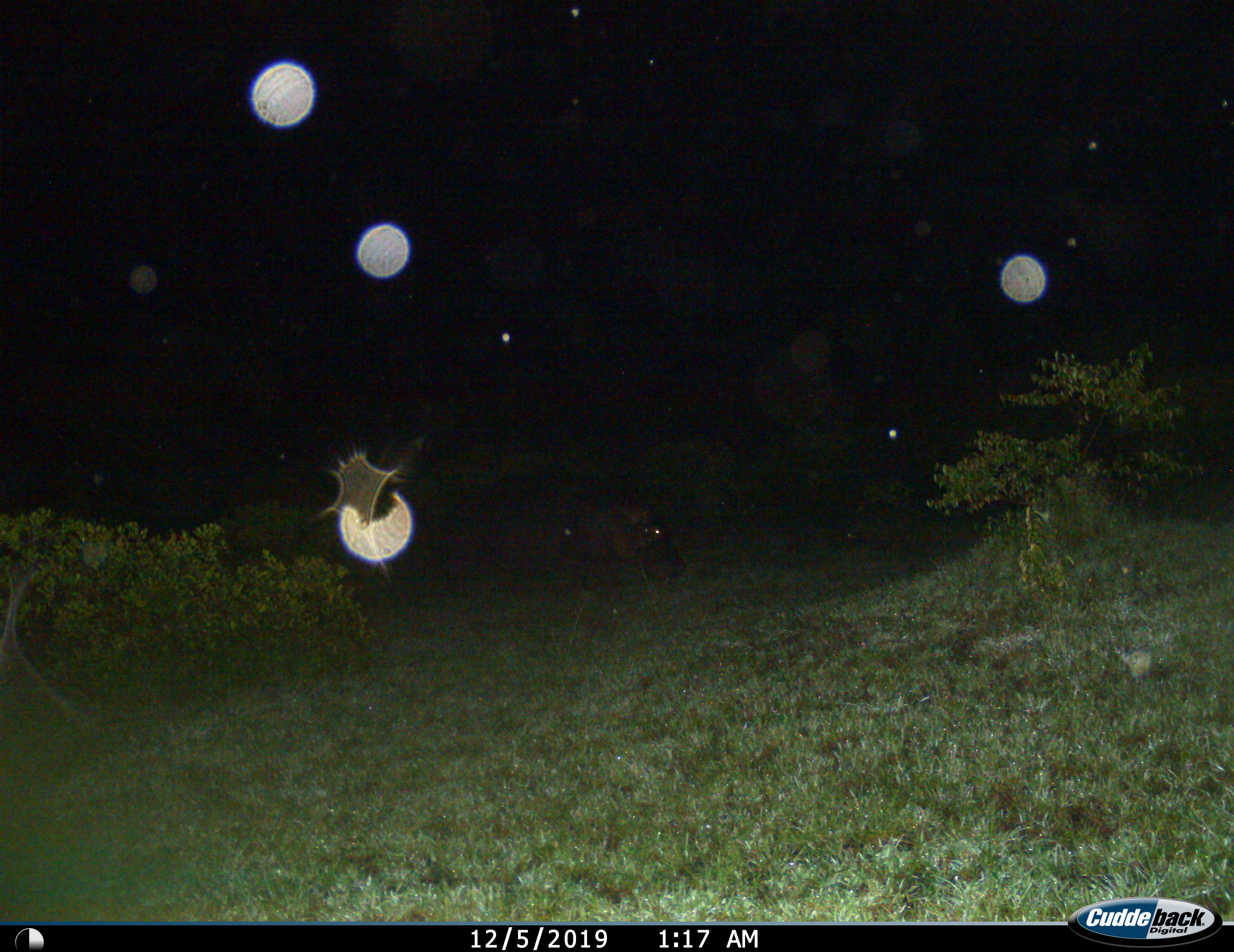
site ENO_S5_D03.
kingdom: Animalia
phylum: Chordata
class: Mammalia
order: Artiodactyla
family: Hippopotamidae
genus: Hippopotamus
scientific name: Hippopotamus amphibius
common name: hippopotamus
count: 1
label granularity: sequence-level